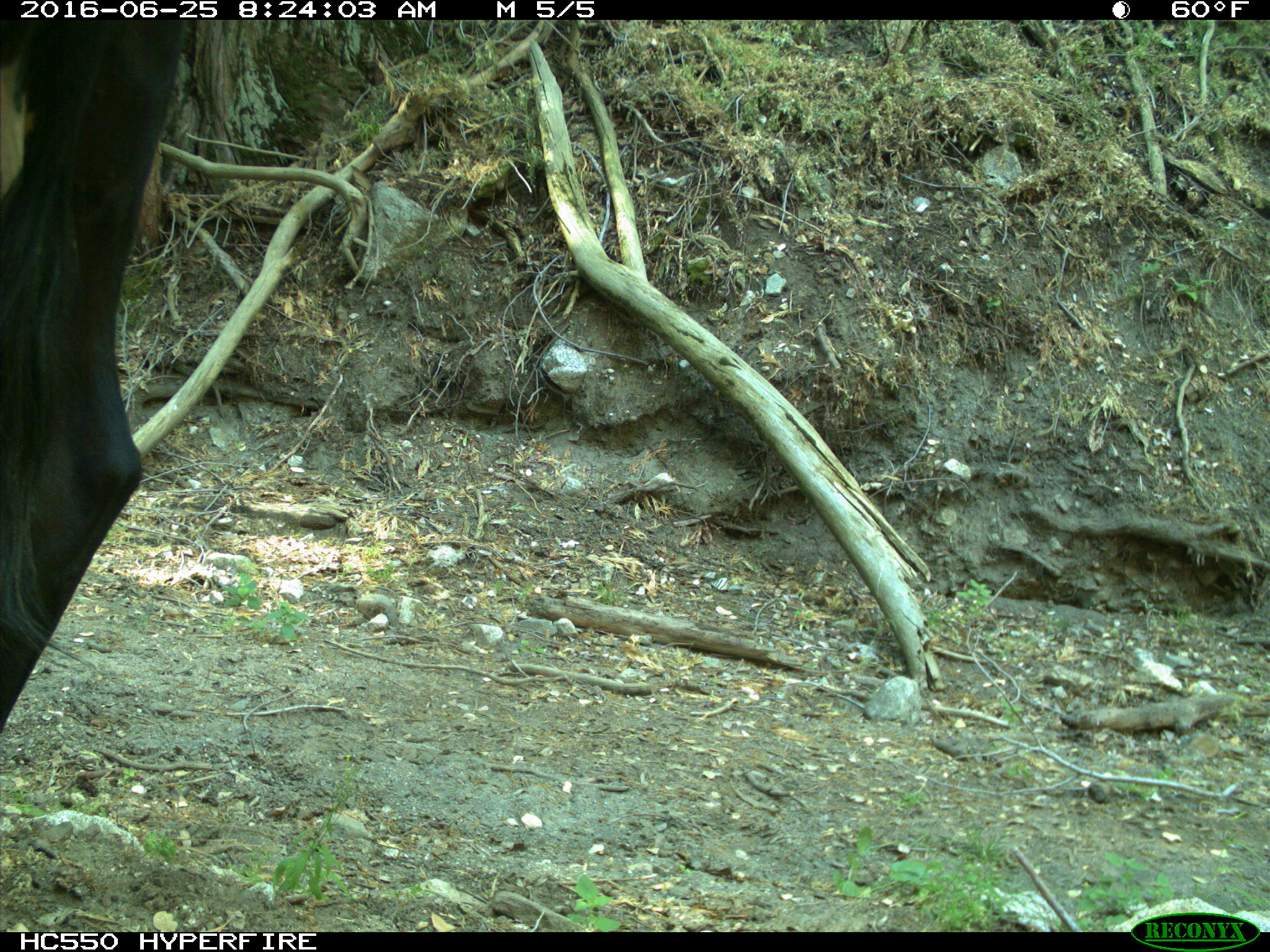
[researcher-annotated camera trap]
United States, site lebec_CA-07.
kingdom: Animalia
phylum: Chordata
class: Mammalia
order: Artiodactyla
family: Bovidae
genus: Bos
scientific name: Bos taurus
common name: domestic cow